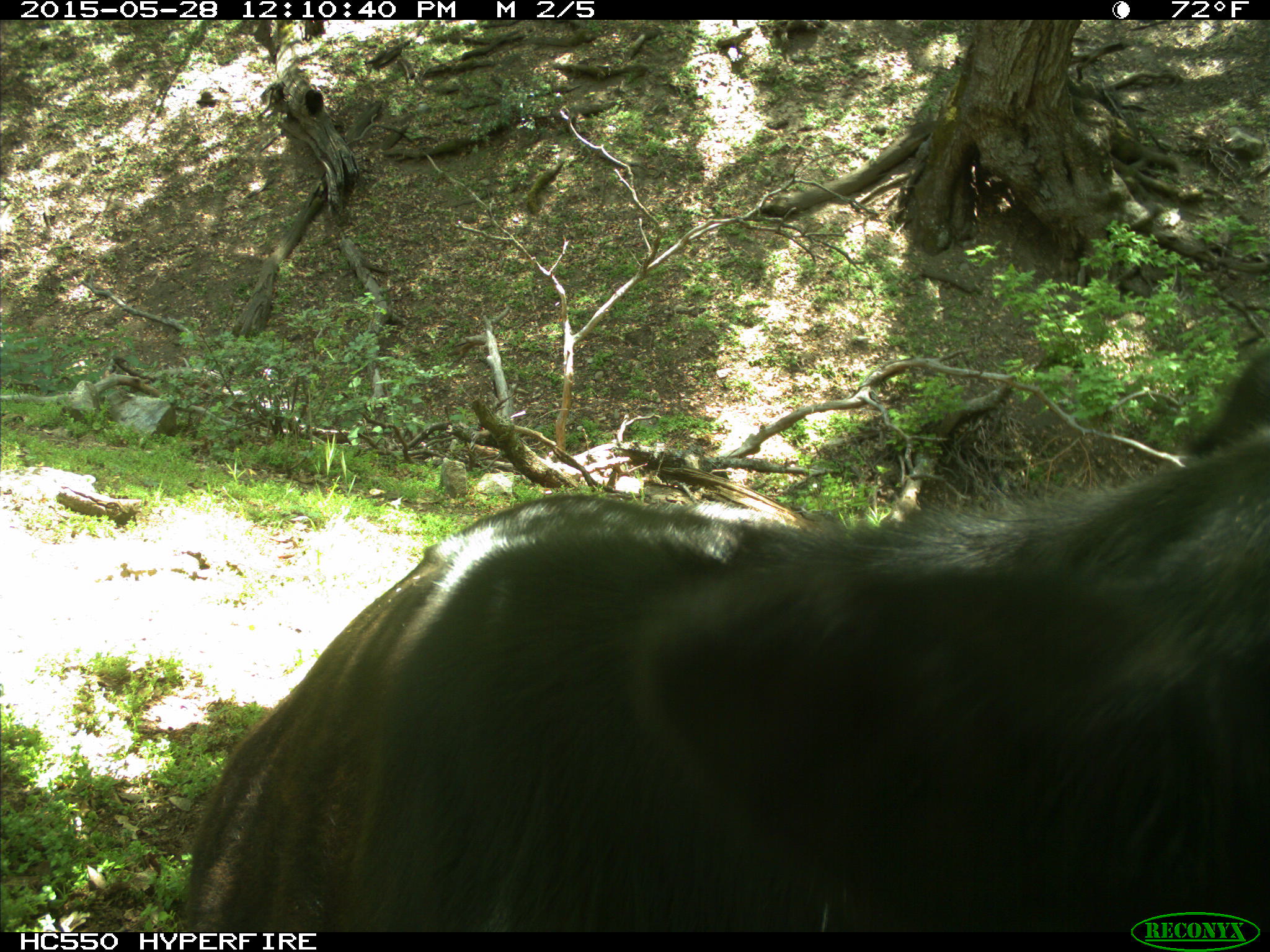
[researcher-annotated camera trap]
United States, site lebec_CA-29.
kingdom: Animalia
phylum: Chordata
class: Mammalia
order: Artiodactyla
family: Bovidae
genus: Bos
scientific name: Bos taurus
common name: domestic cow